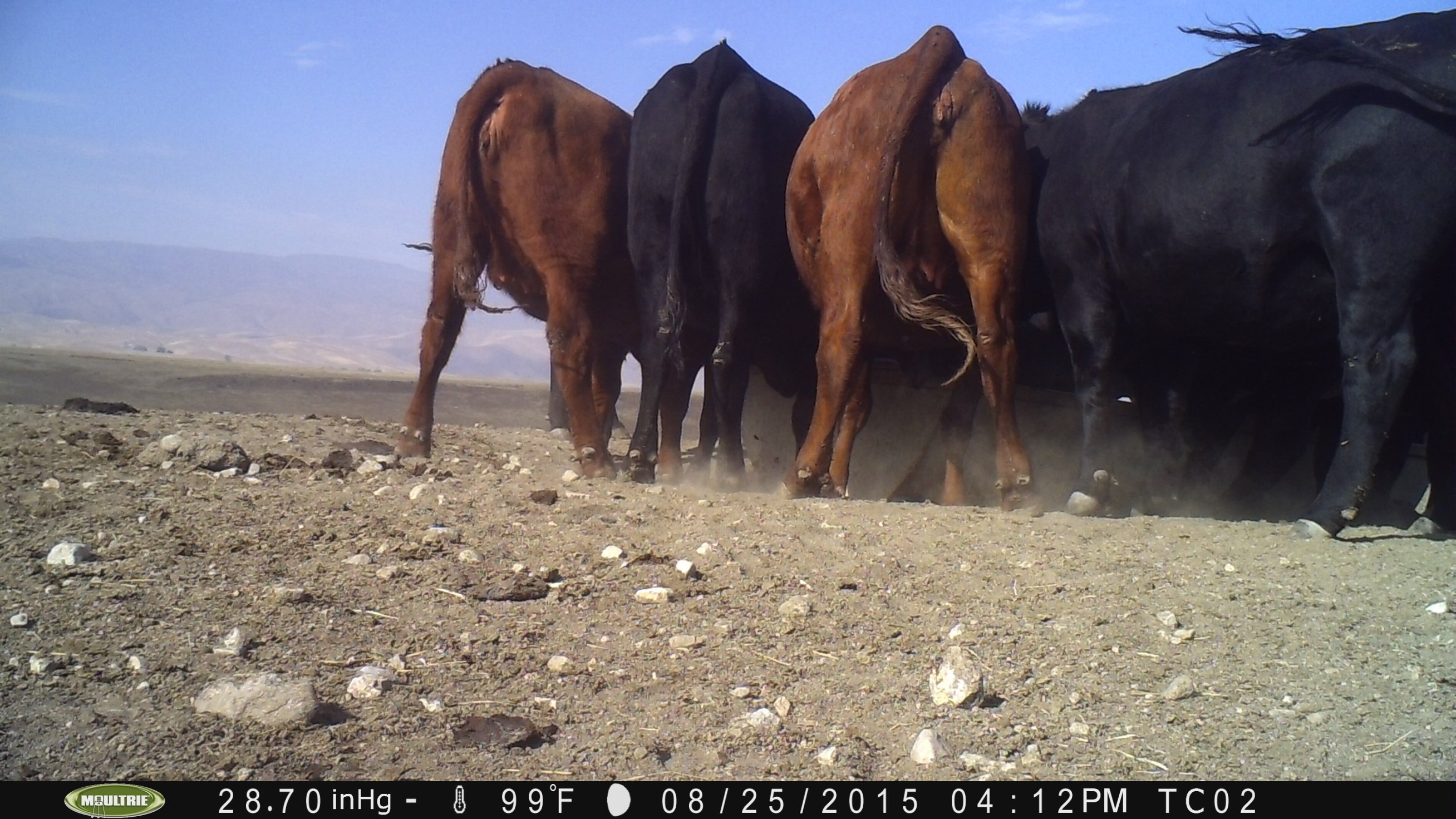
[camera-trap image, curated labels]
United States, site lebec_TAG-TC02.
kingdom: Animalia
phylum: Chordata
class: Mammalia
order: Artiodactyla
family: Bovidae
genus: Bos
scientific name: Bos taurus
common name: domestic cow